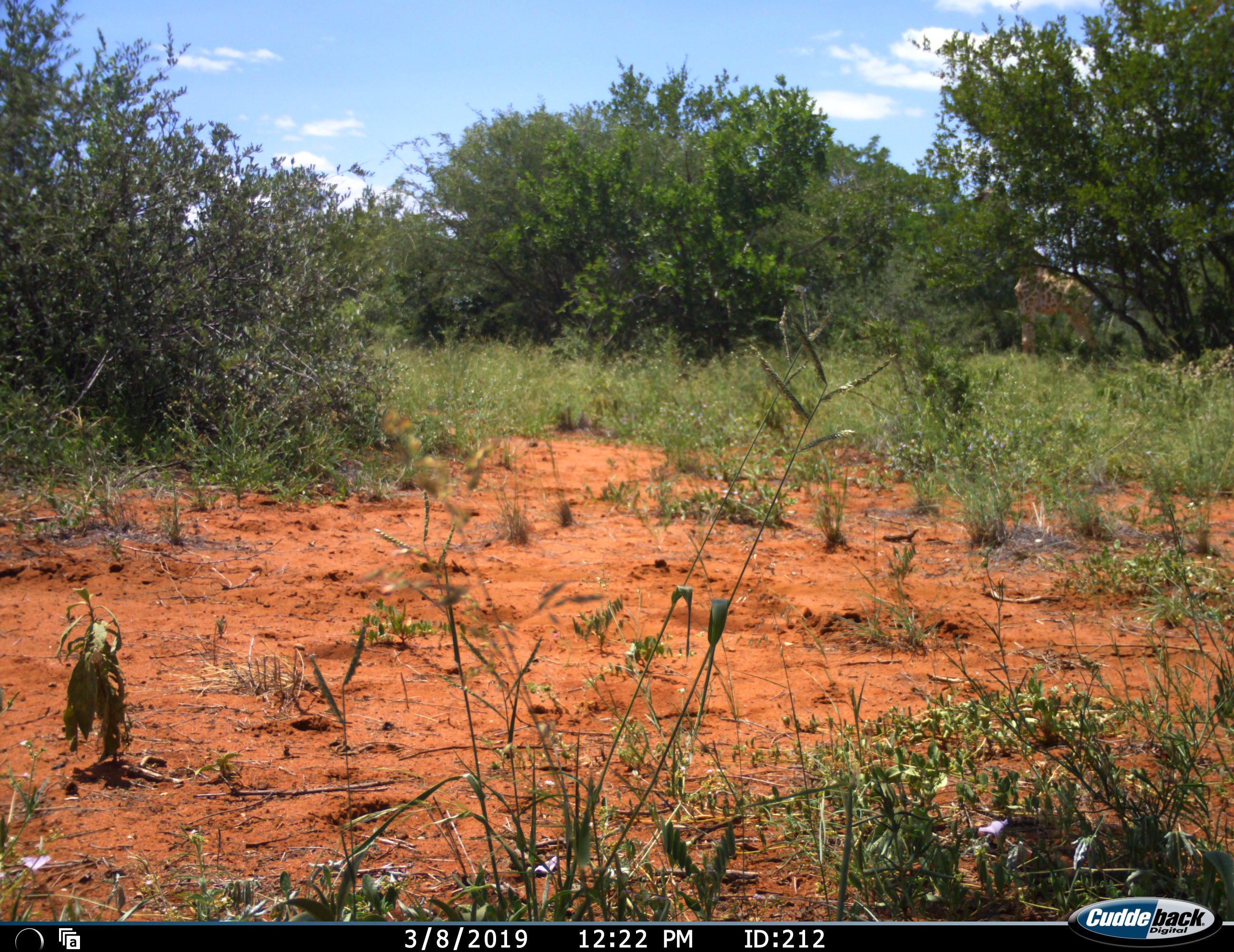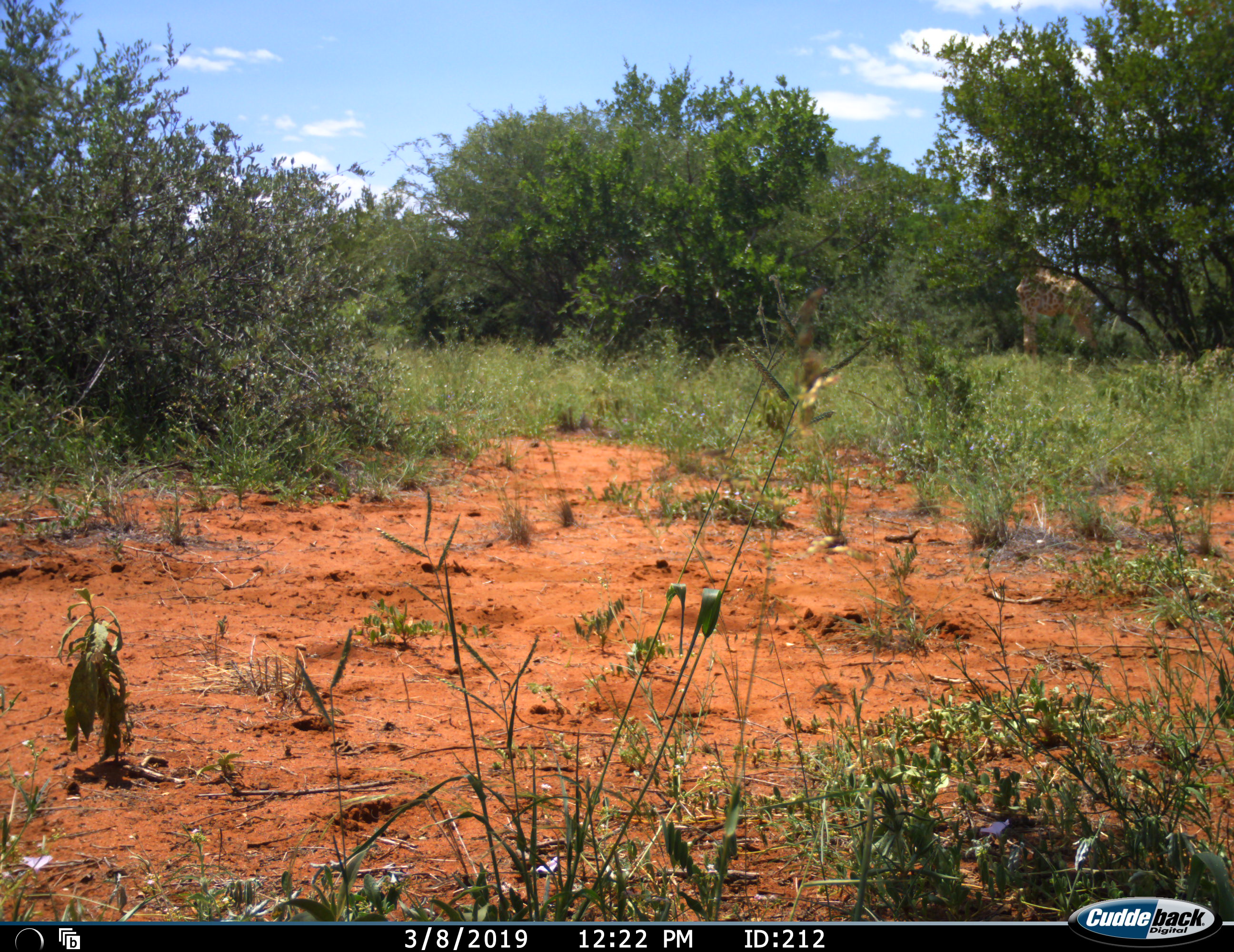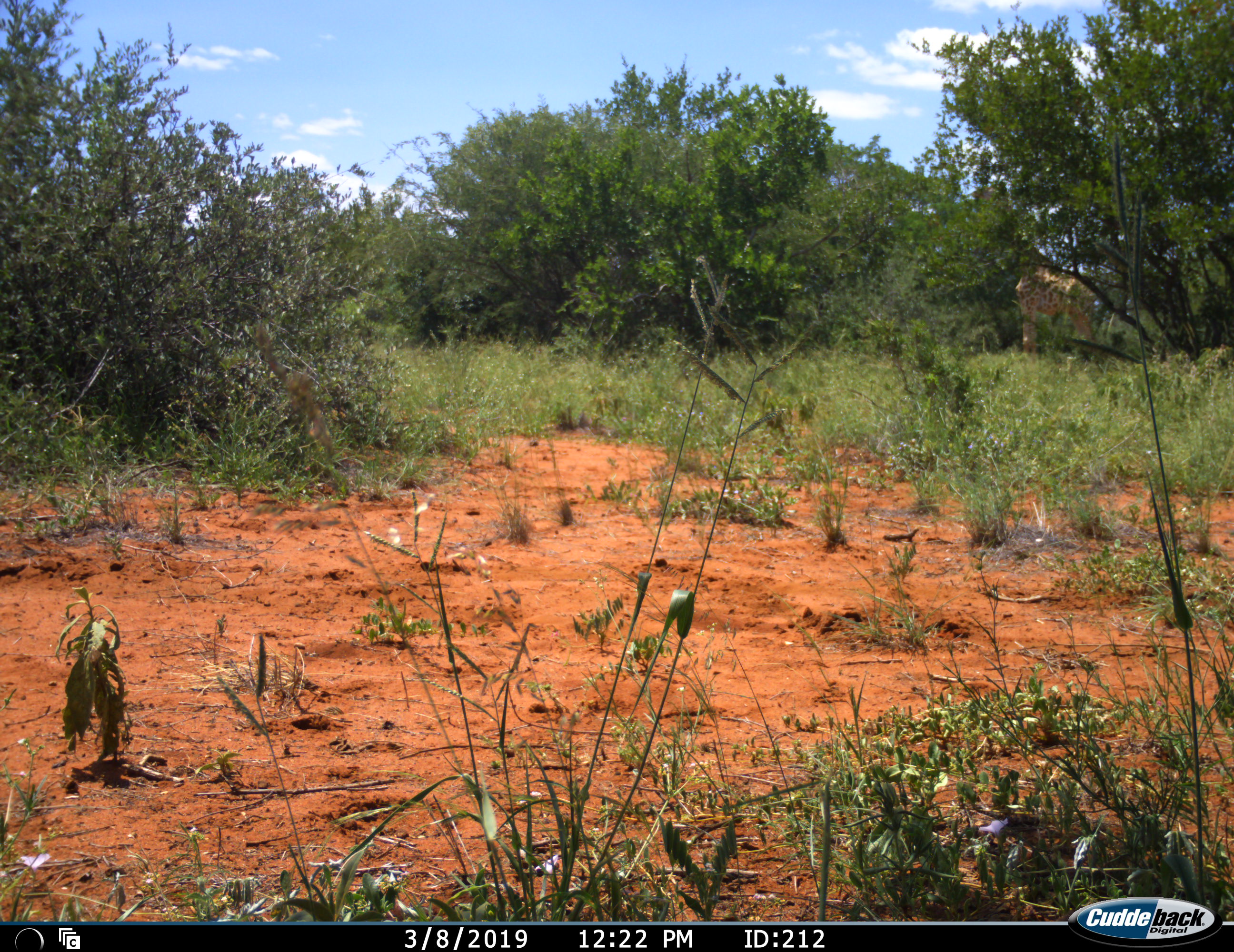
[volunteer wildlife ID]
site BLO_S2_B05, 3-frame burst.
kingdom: Animalia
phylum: Chordata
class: Mammalia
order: Artiodactyla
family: Giraffidae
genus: Giraffa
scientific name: Giraffa camelopardalis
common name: giraffe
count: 1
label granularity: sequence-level